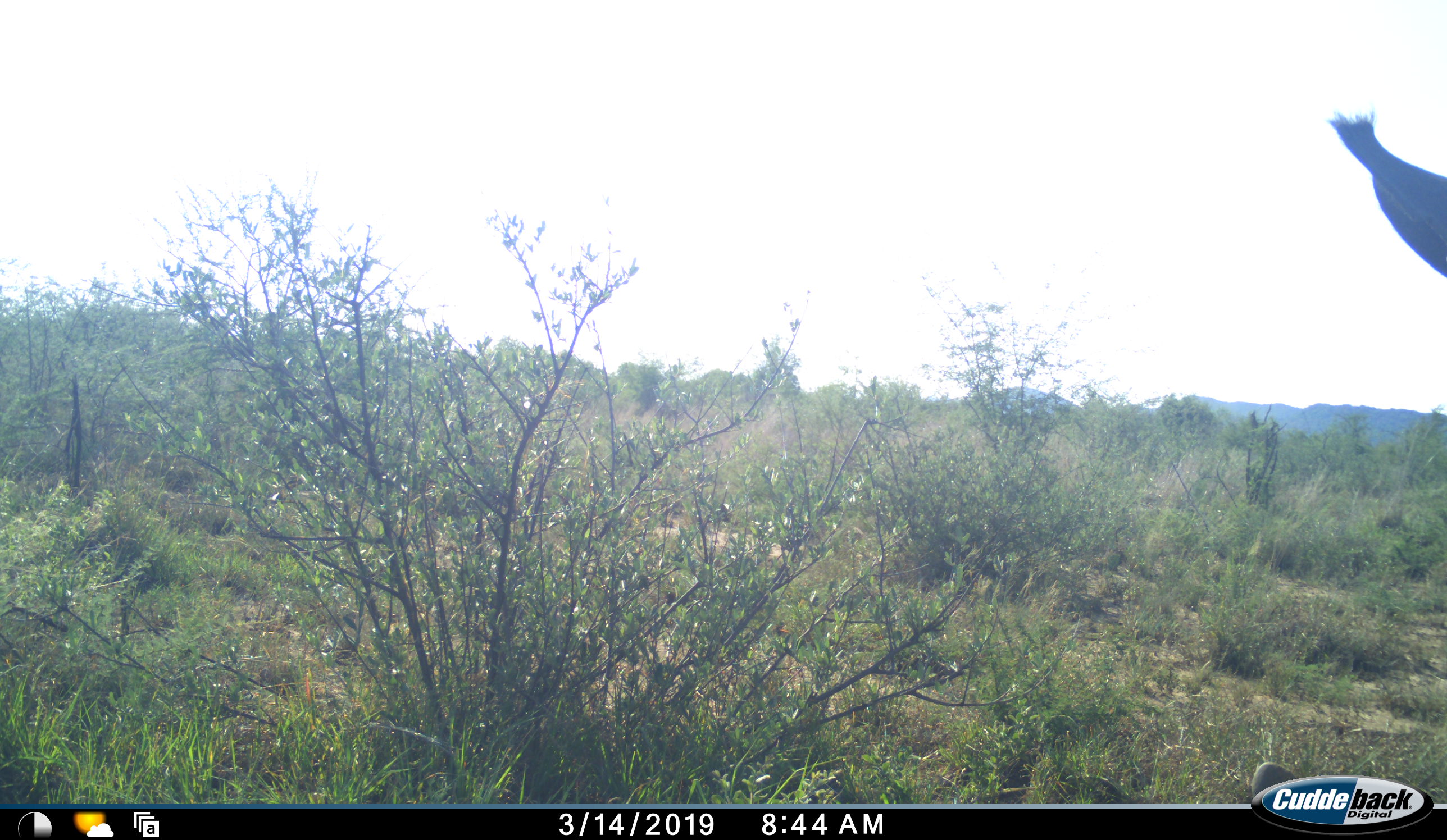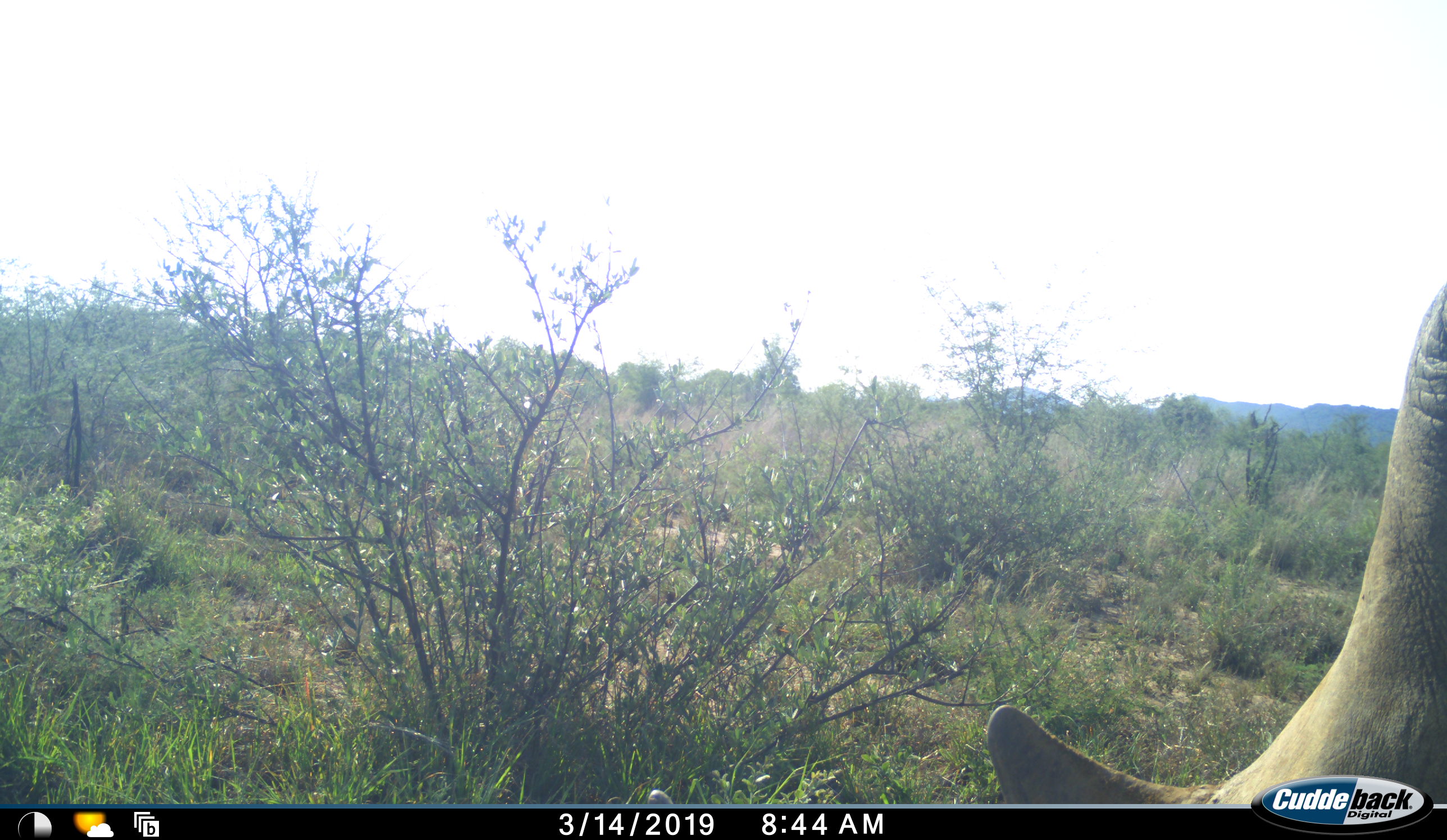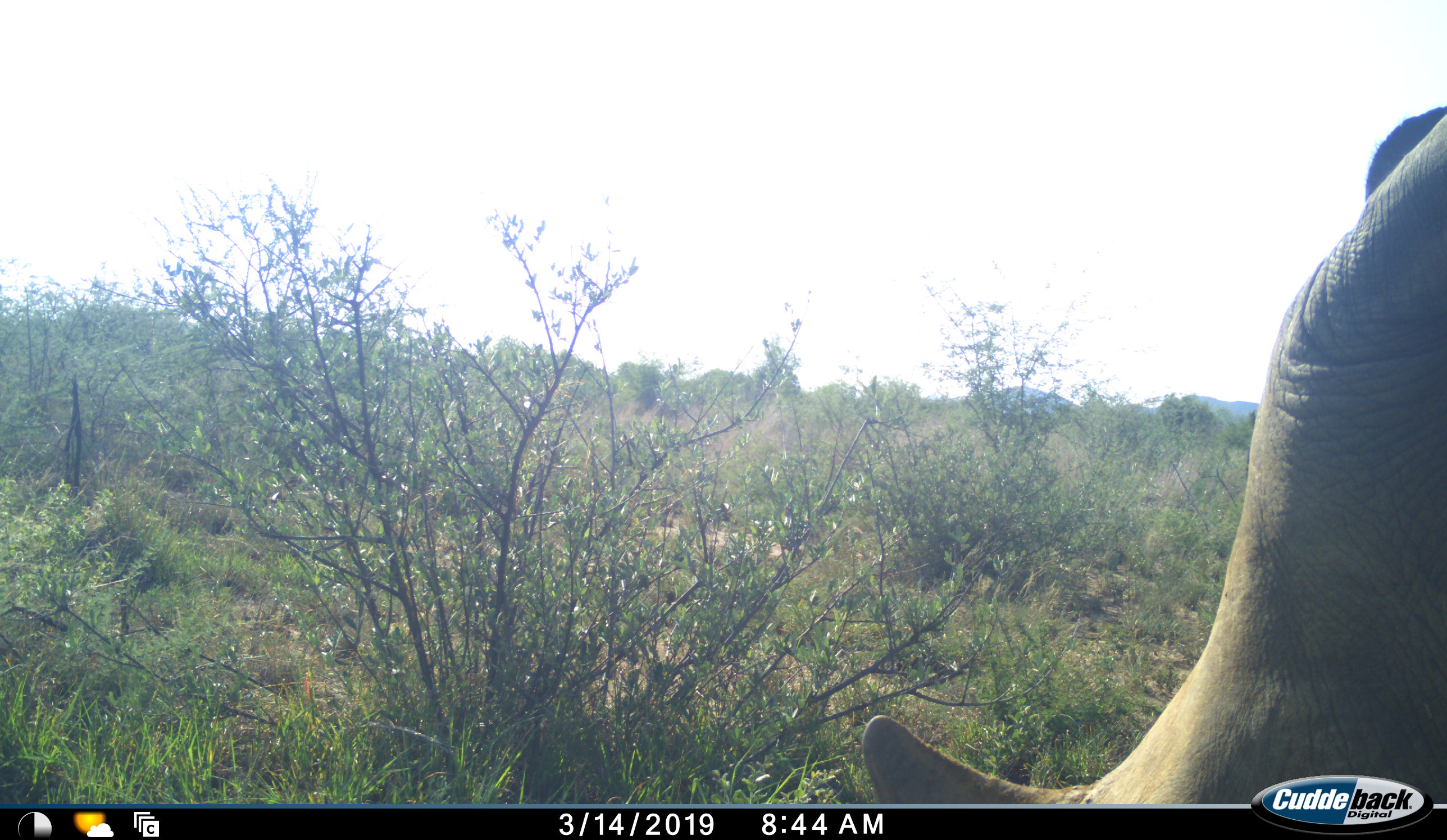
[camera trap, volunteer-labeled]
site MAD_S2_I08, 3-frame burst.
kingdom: Animalia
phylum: Chordata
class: Mammalia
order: Perissodactyla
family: Rhinocerotidae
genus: Ceratotherium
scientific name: Ceratotherium simum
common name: white rhinoceros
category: rhinoceroswhite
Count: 1.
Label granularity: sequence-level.